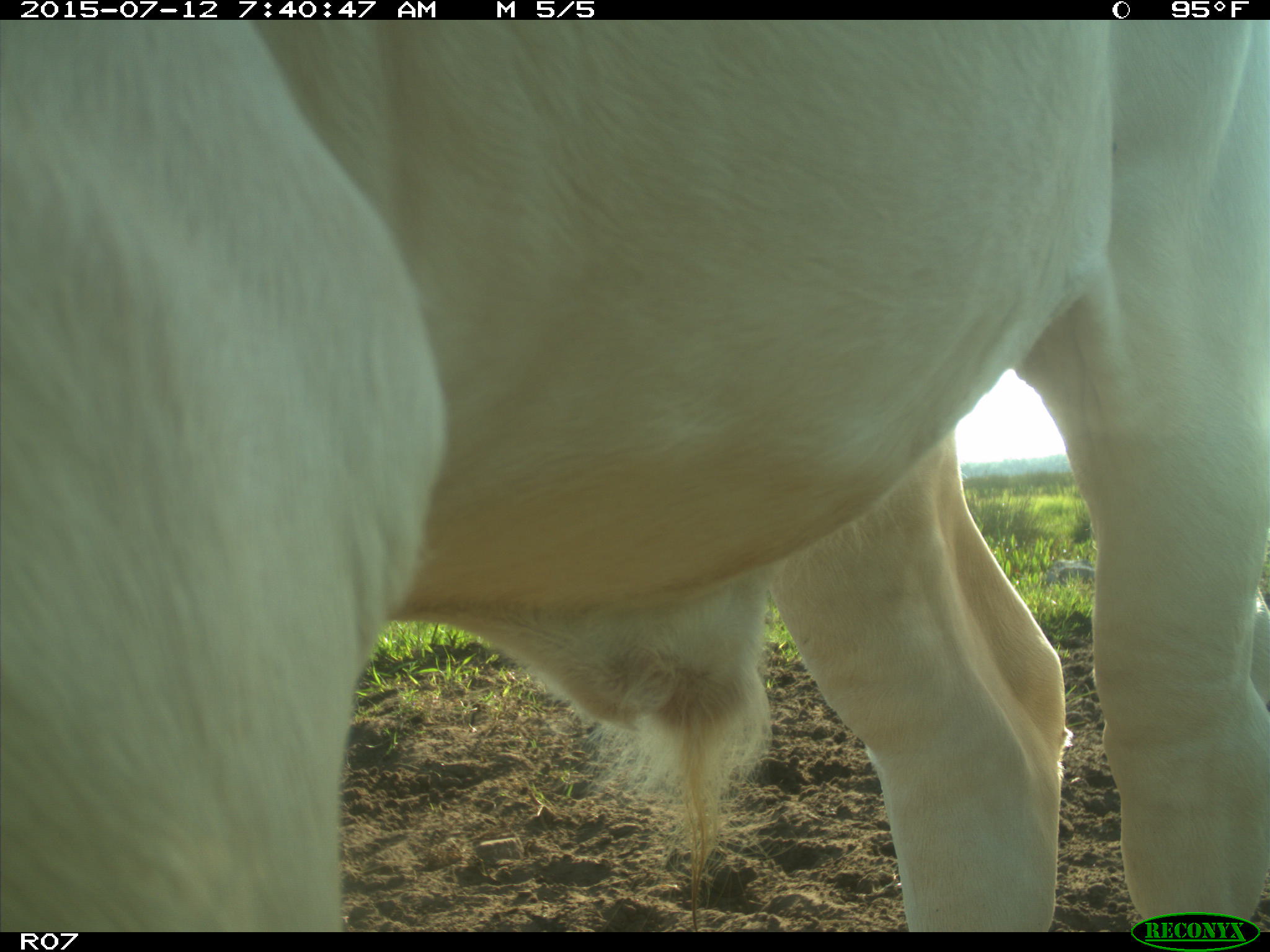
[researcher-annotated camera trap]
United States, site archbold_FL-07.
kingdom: Animalia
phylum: Chordata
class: Mammalia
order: Artiodactyla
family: Bovidae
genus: Bos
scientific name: Bos taurus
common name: domestic cow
Bos taurus (domestic cow).